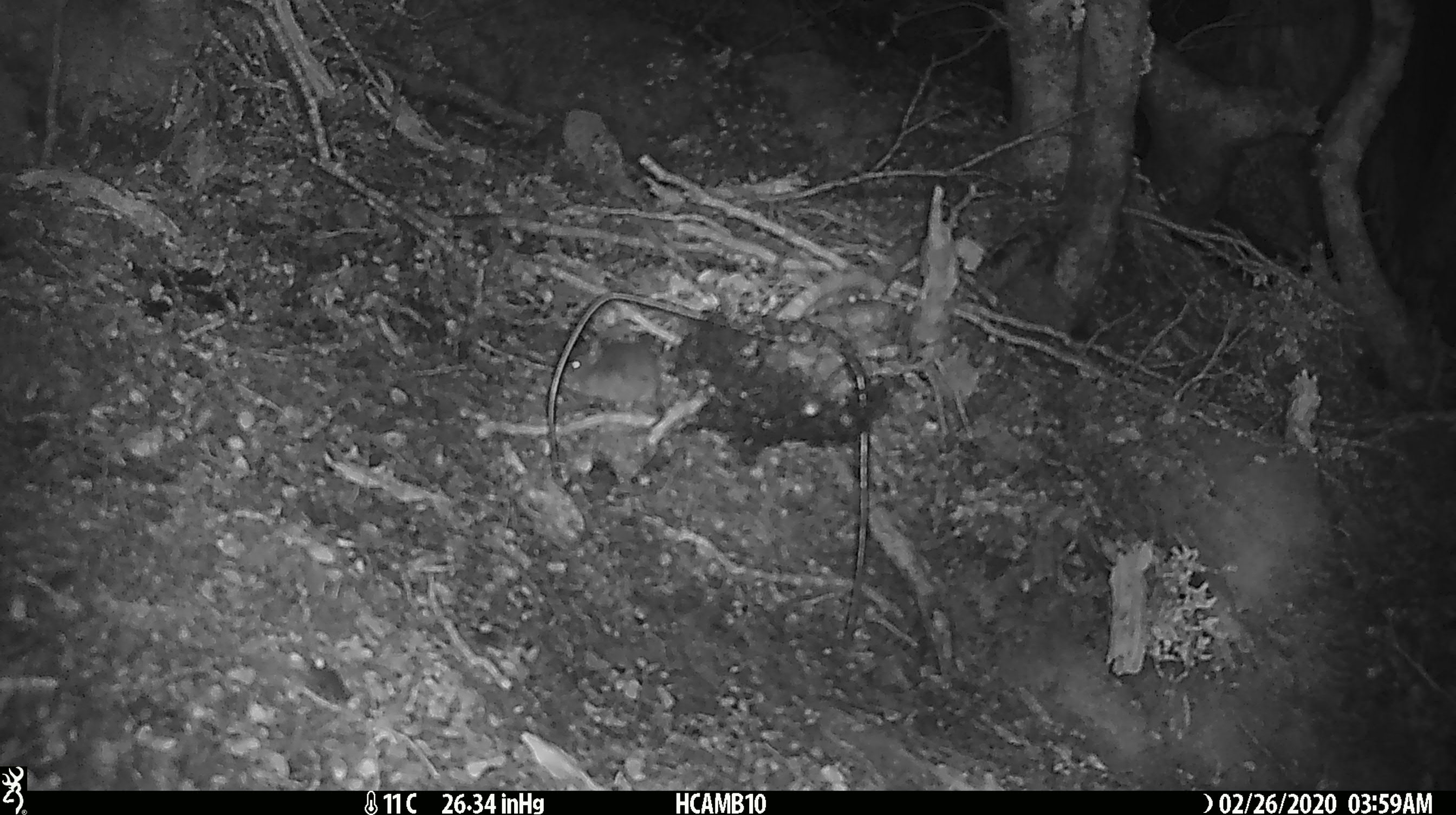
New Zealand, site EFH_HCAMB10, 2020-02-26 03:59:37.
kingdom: Animalia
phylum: Chordata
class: Mammalia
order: Rodentia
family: Muridae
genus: Mus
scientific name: Mus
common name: mouse